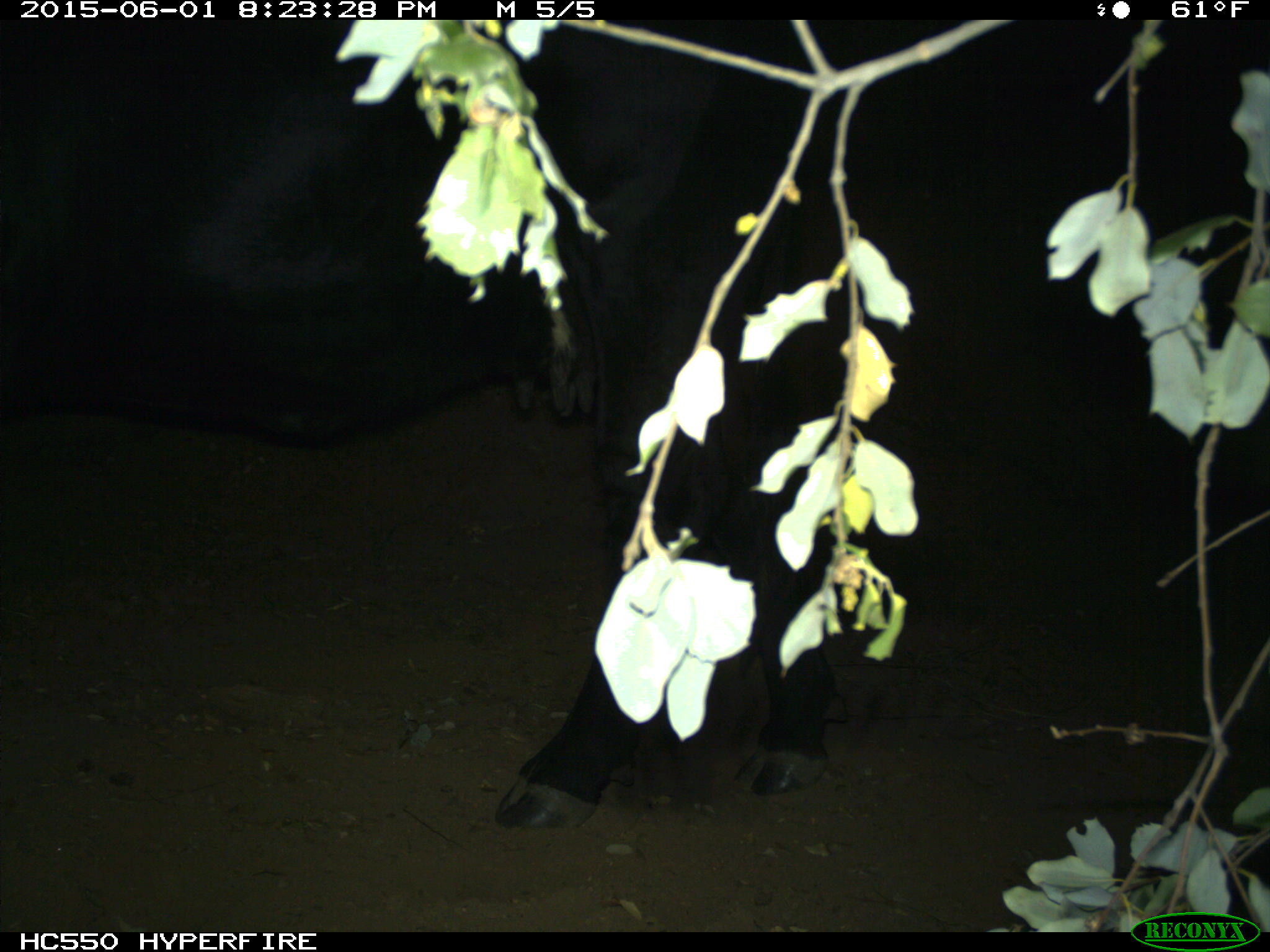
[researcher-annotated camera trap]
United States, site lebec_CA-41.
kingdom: Animalia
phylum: Chordata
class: Mammalia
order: Artiodactyla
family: Bovidae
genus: Bos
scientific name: Bos taurus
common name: domestic cow